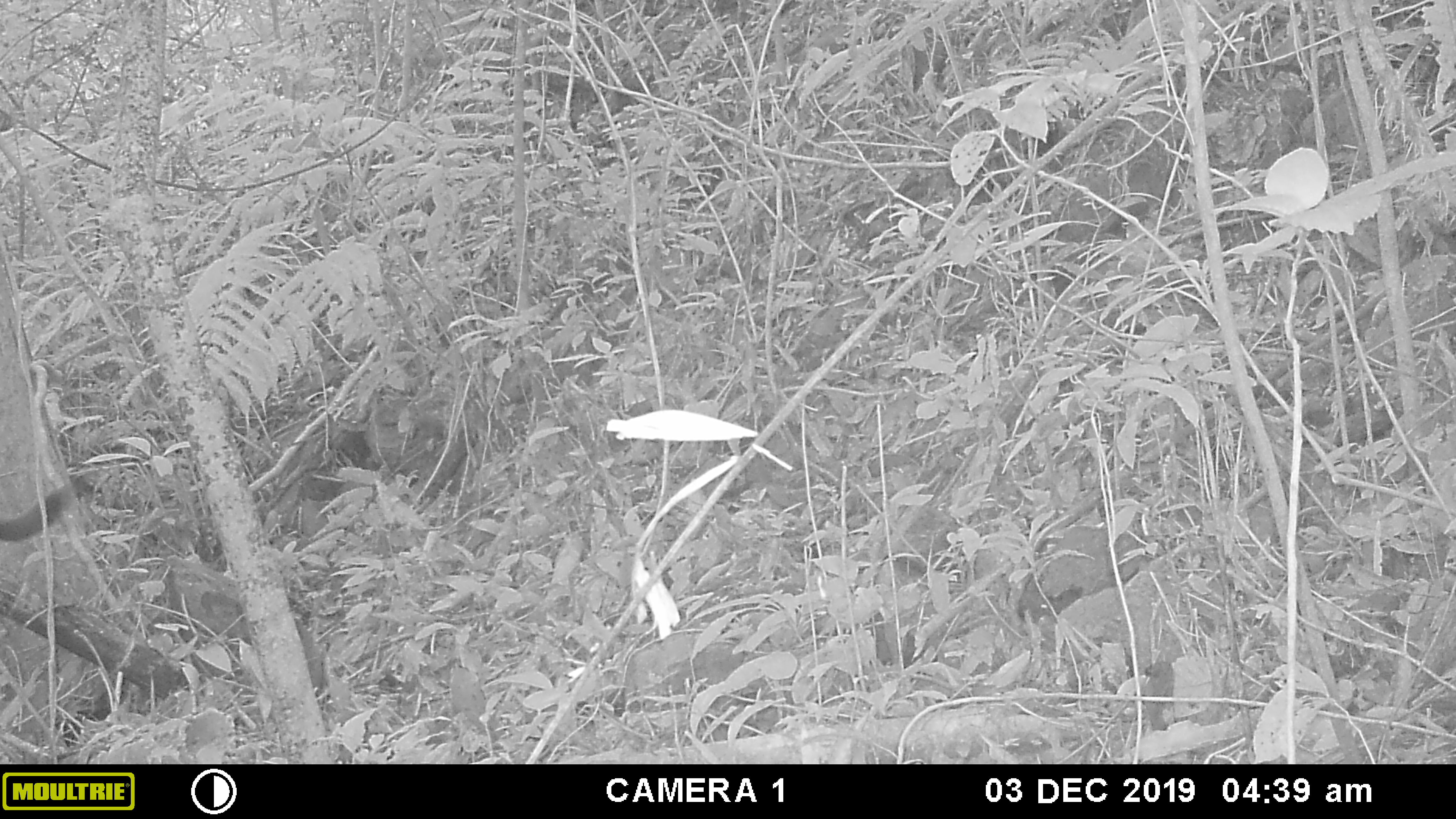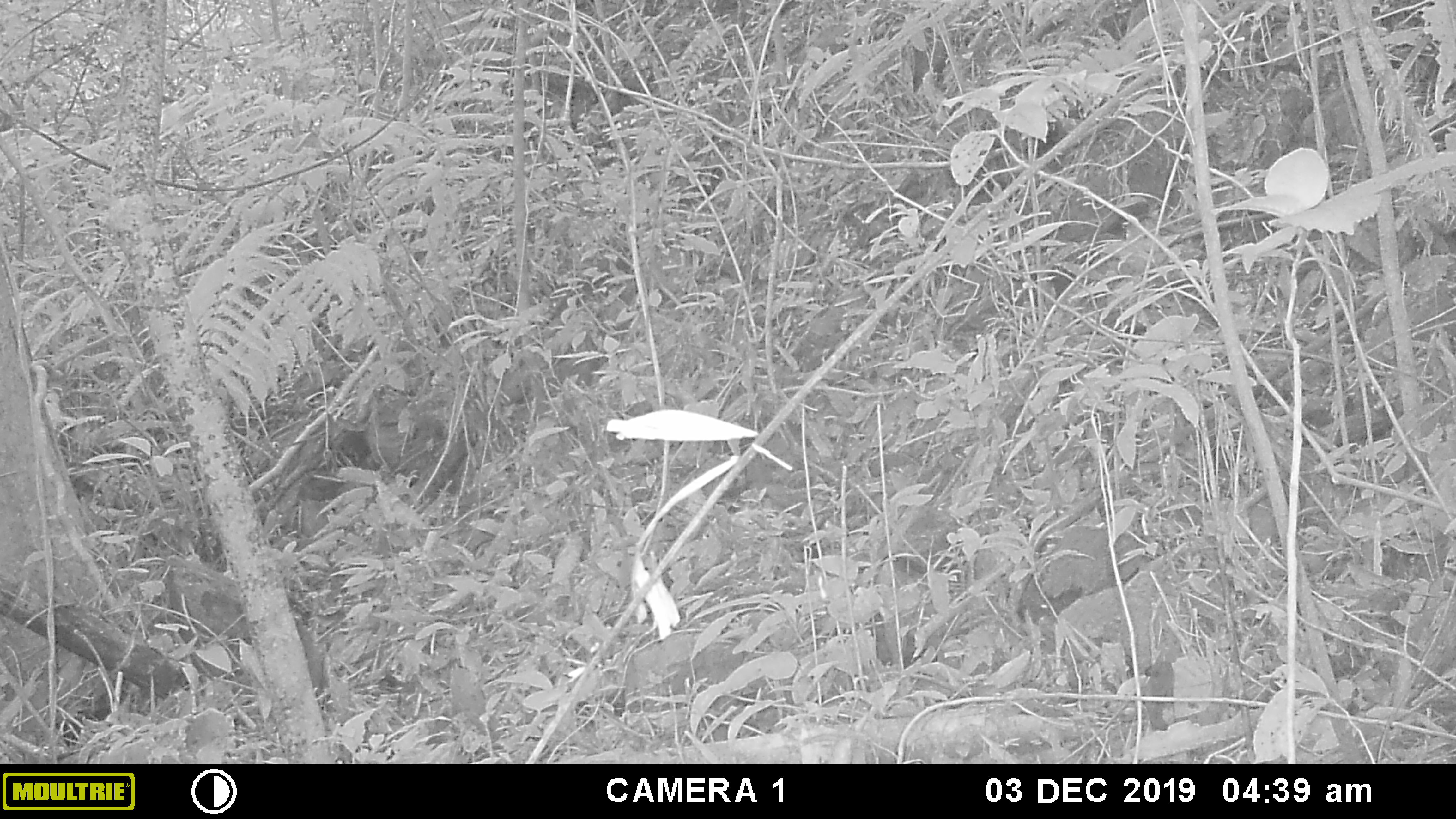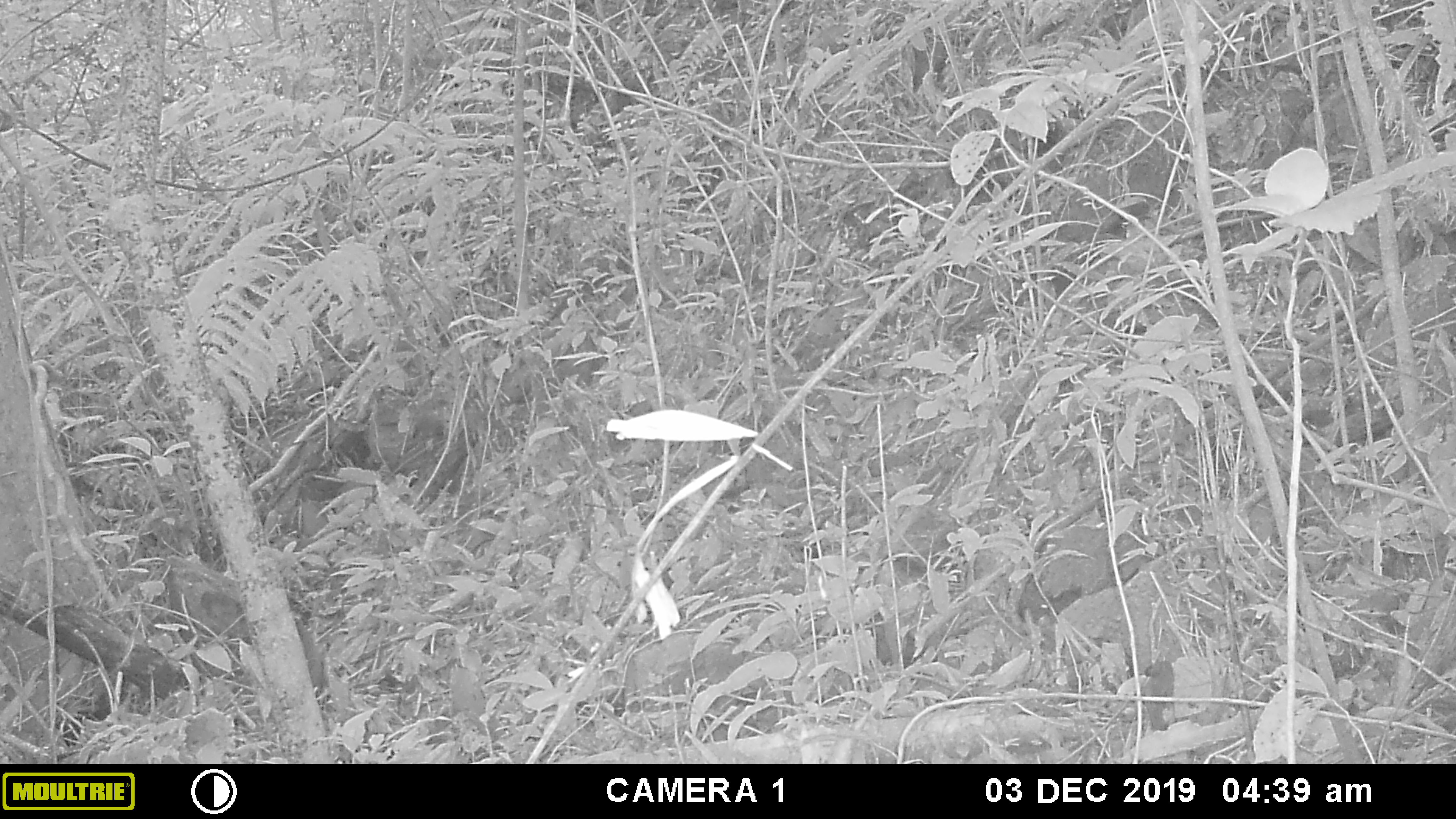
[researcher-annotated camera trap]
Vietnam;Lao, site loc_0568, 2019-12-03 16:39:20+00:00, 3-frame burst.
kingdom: Animalia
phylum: Chordata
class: Mammalia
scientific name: Mammalia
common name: mammal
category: unidentified small mammal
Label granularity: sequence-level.